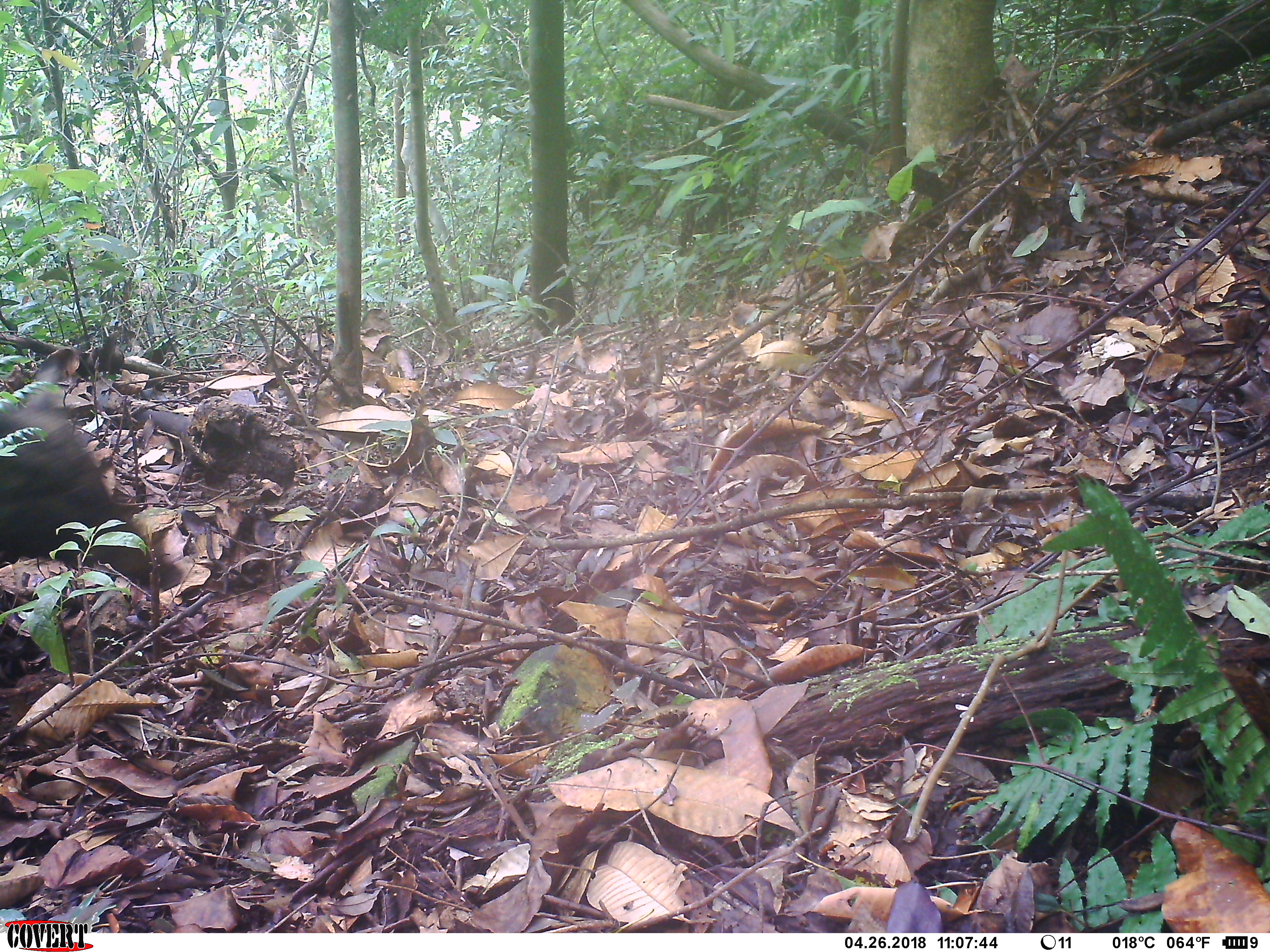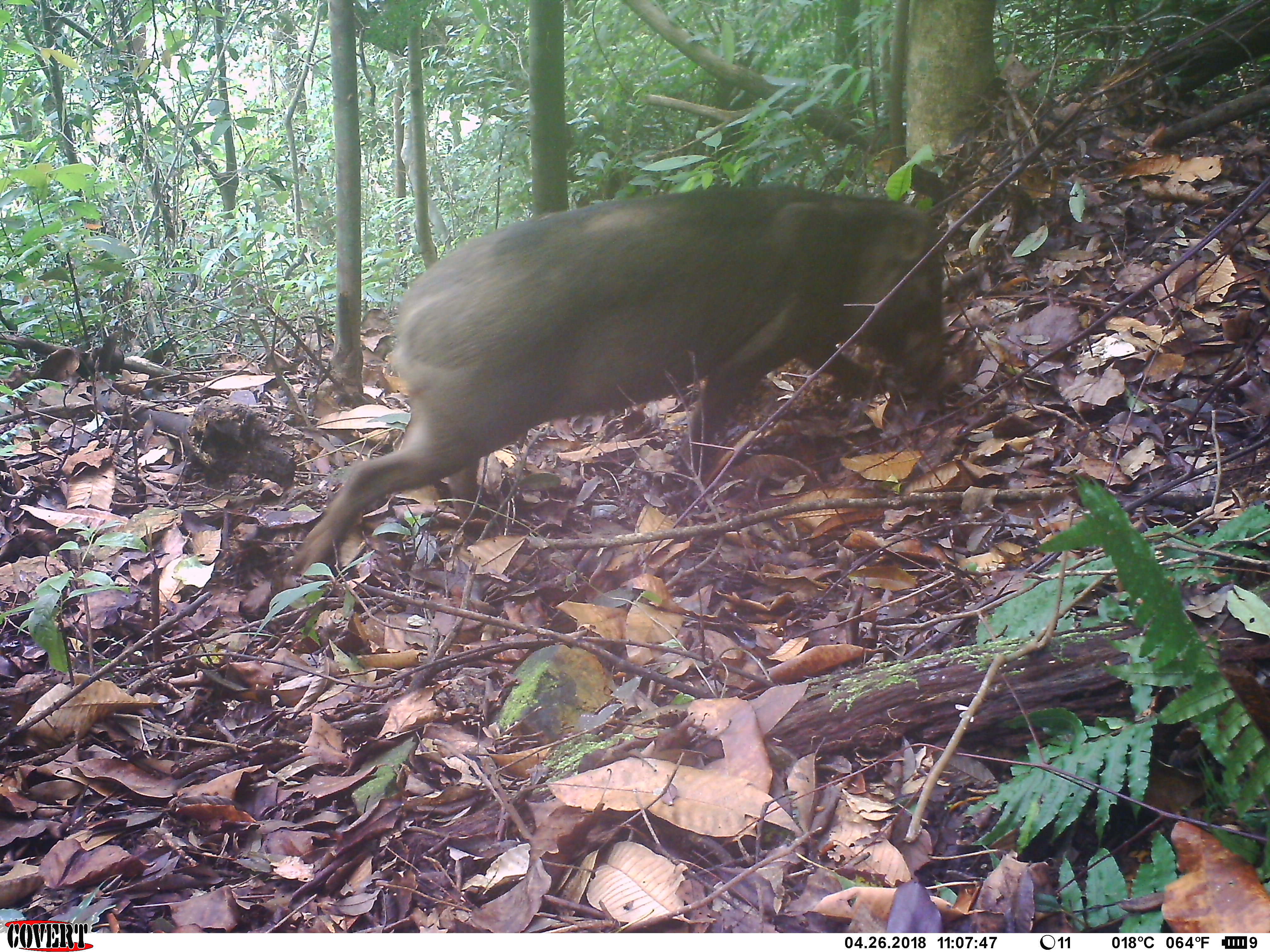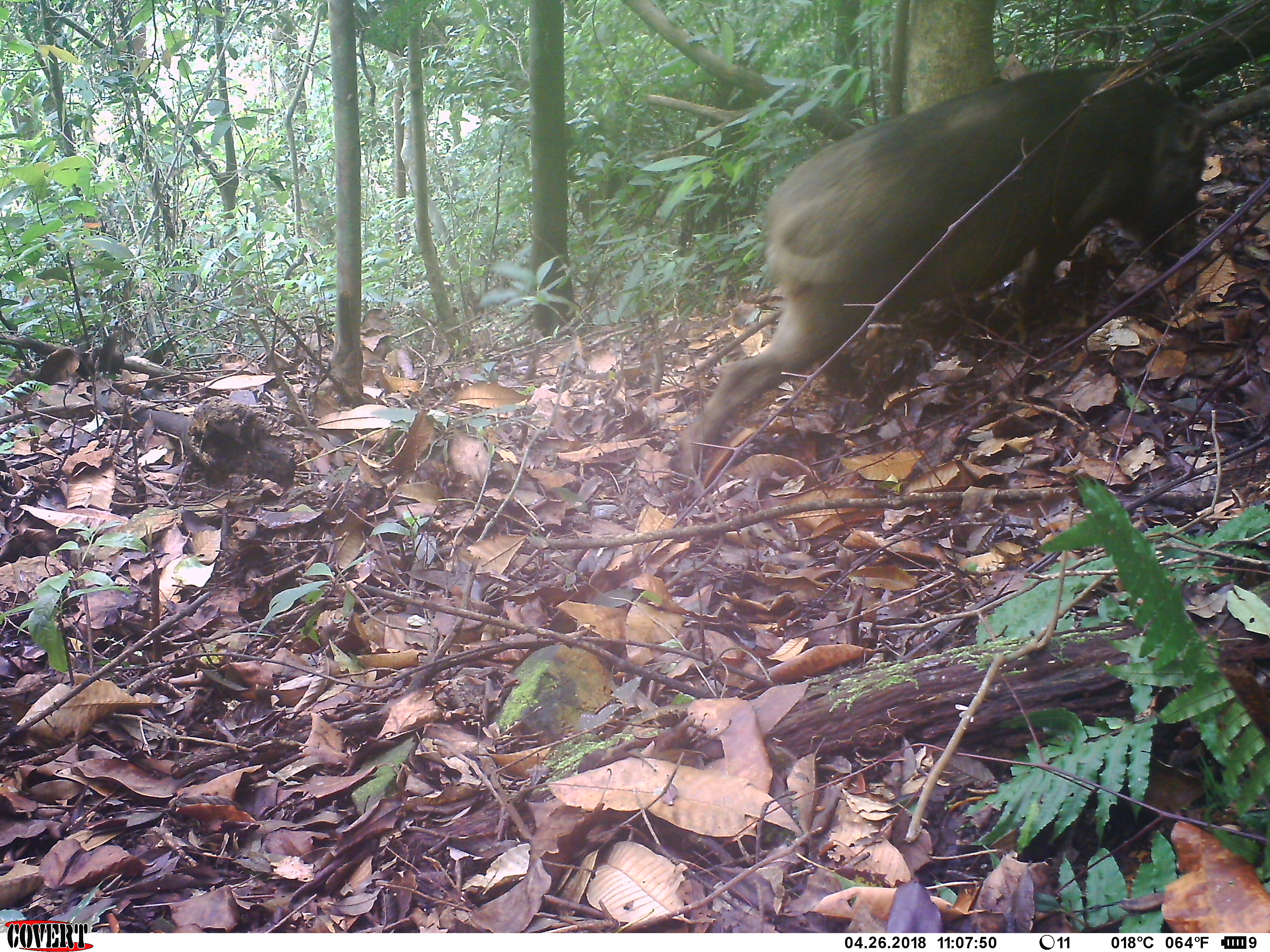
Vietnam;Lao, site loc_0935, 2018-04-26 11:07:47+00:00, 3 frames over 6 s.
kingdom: Animalia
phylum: Chordata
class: Mammalia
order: Artiodactyla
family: Suidae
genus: Sus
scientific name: Sus scrofa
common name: eurasian wild pig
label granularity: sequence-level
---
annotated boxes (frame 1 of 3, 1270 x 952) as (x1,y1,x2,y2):
eurasian wild pig: (0,348,182,595)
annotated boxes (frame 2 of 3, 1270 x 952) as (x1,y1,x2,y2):
eurasian wild pig: (283,185,947,580)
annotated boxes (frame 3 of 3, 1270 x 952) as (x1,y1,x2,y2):
eurasian wild pig: (677,62,1209,475)